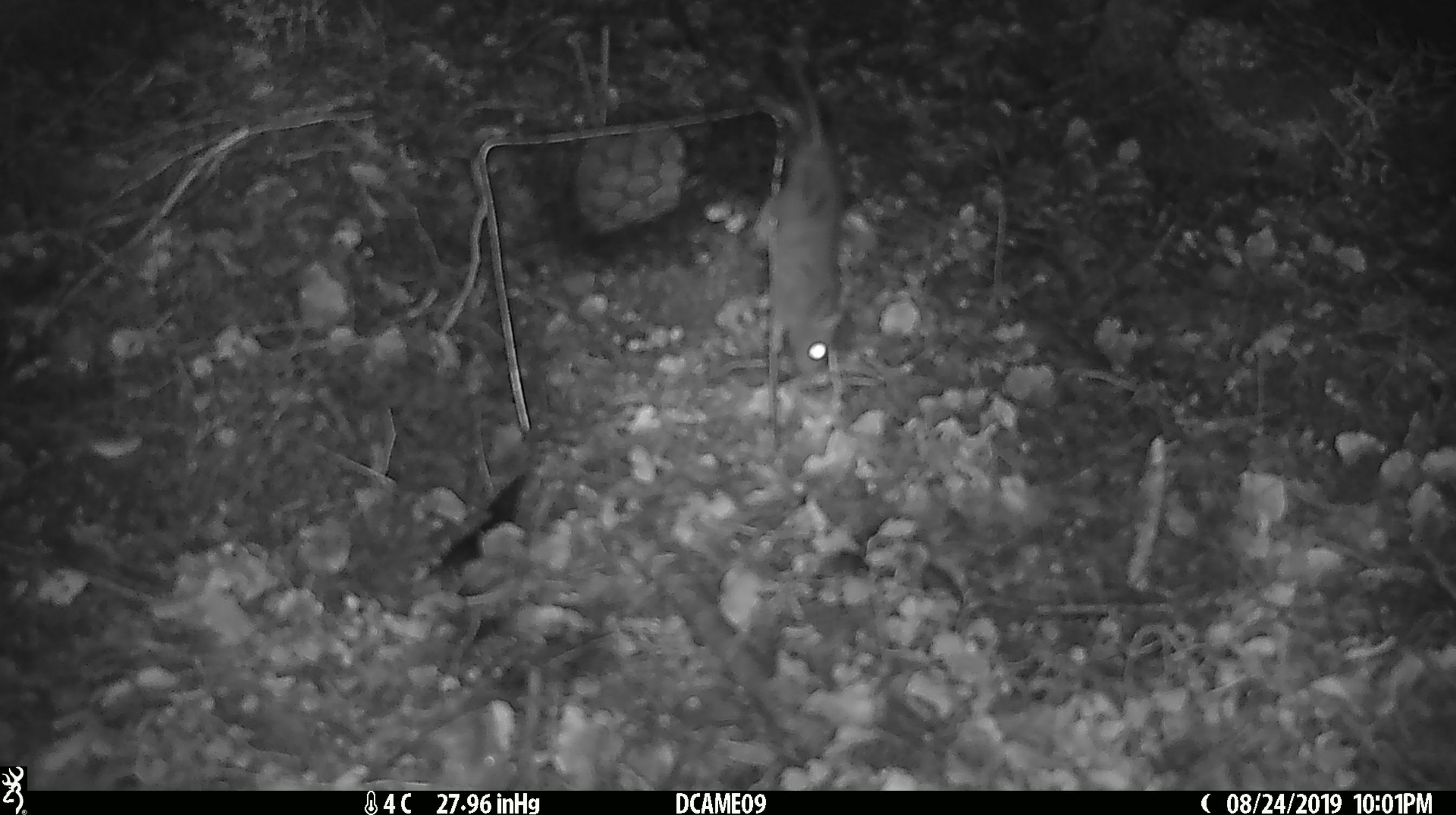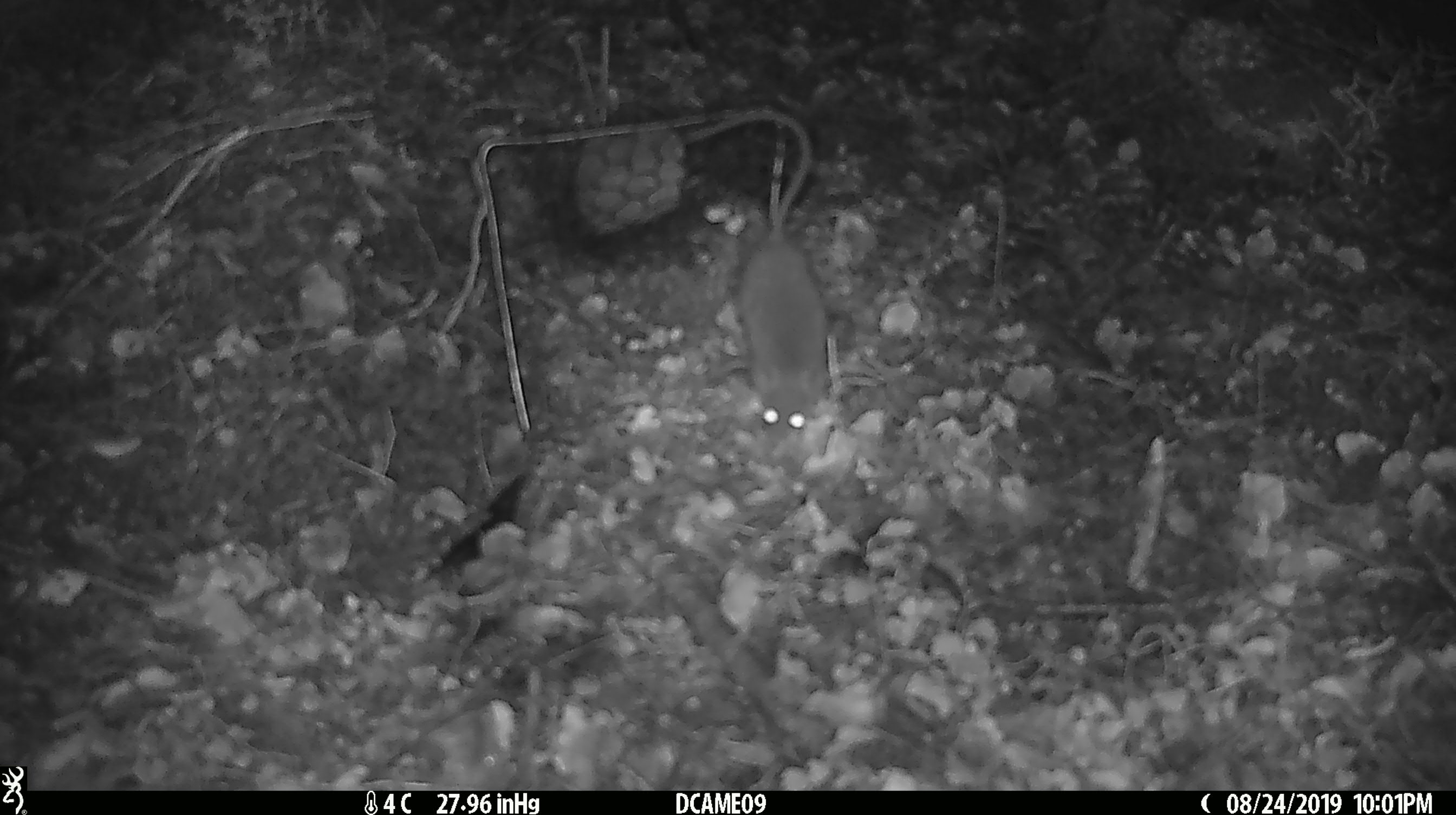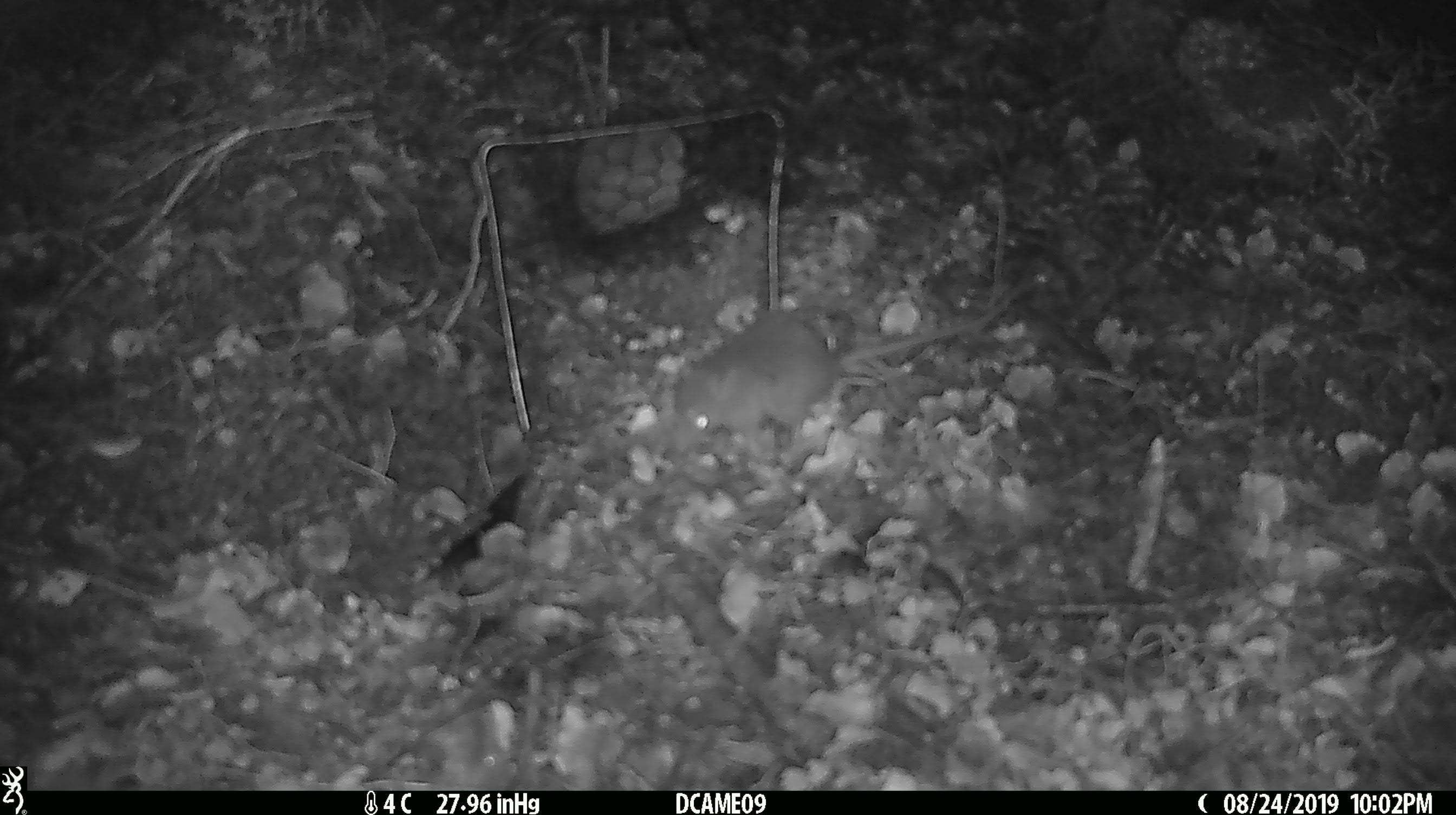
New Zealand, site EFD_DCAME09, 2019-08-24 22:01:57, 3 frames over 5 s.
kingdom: Animalia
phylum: Chordata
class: Mammalia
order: Rodentia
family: Muridae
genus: Mus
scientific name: Mus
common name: mouse